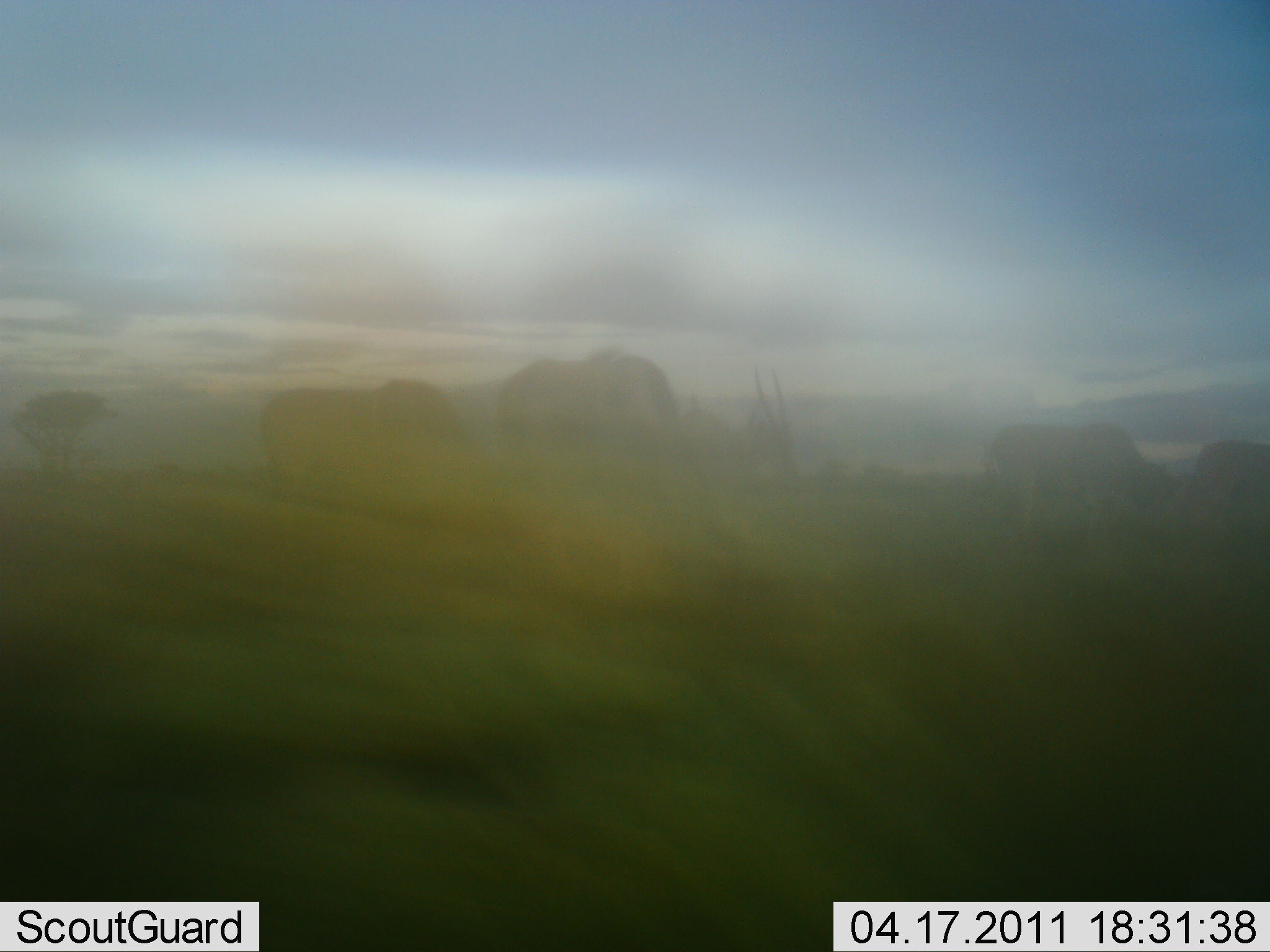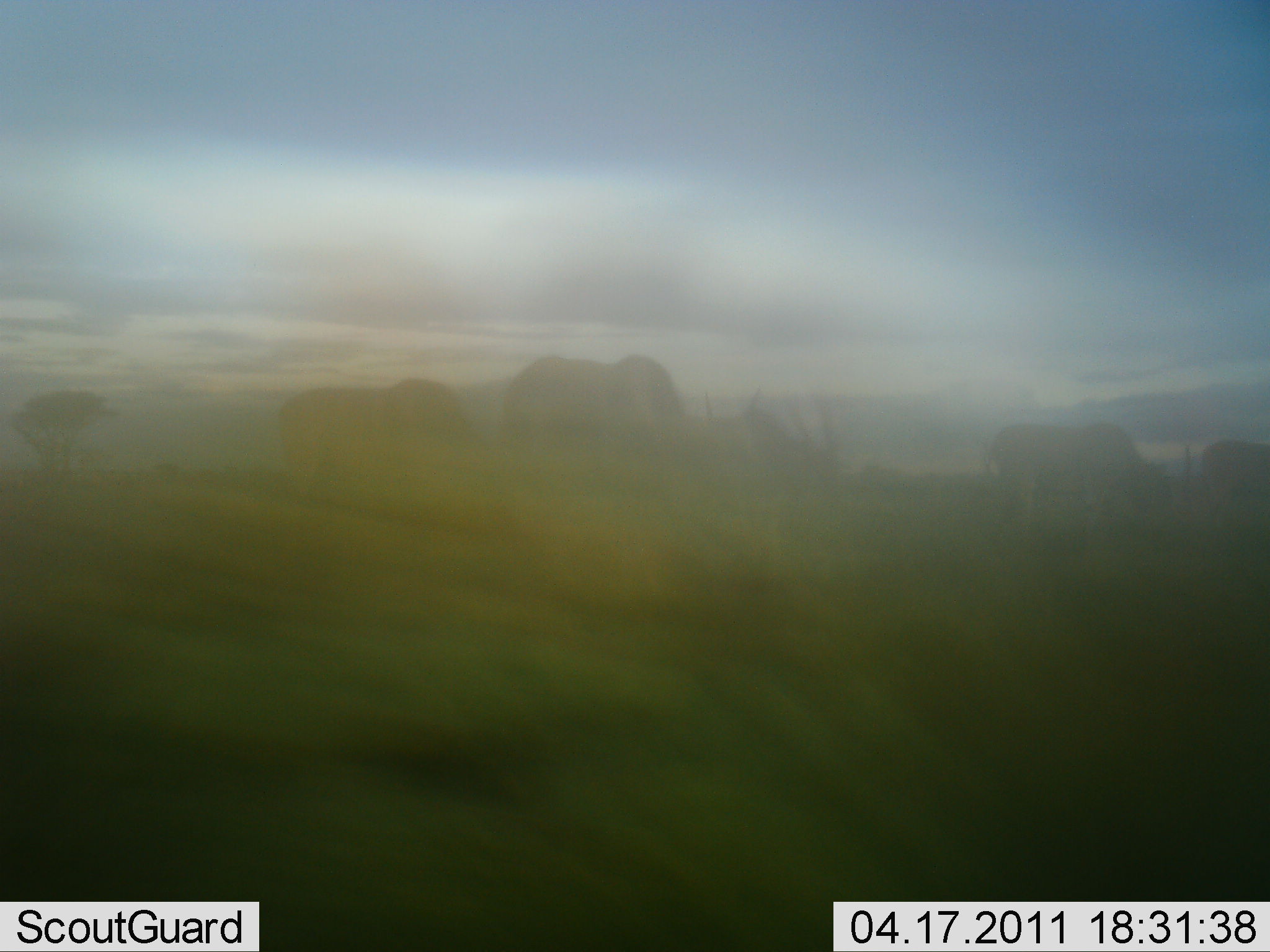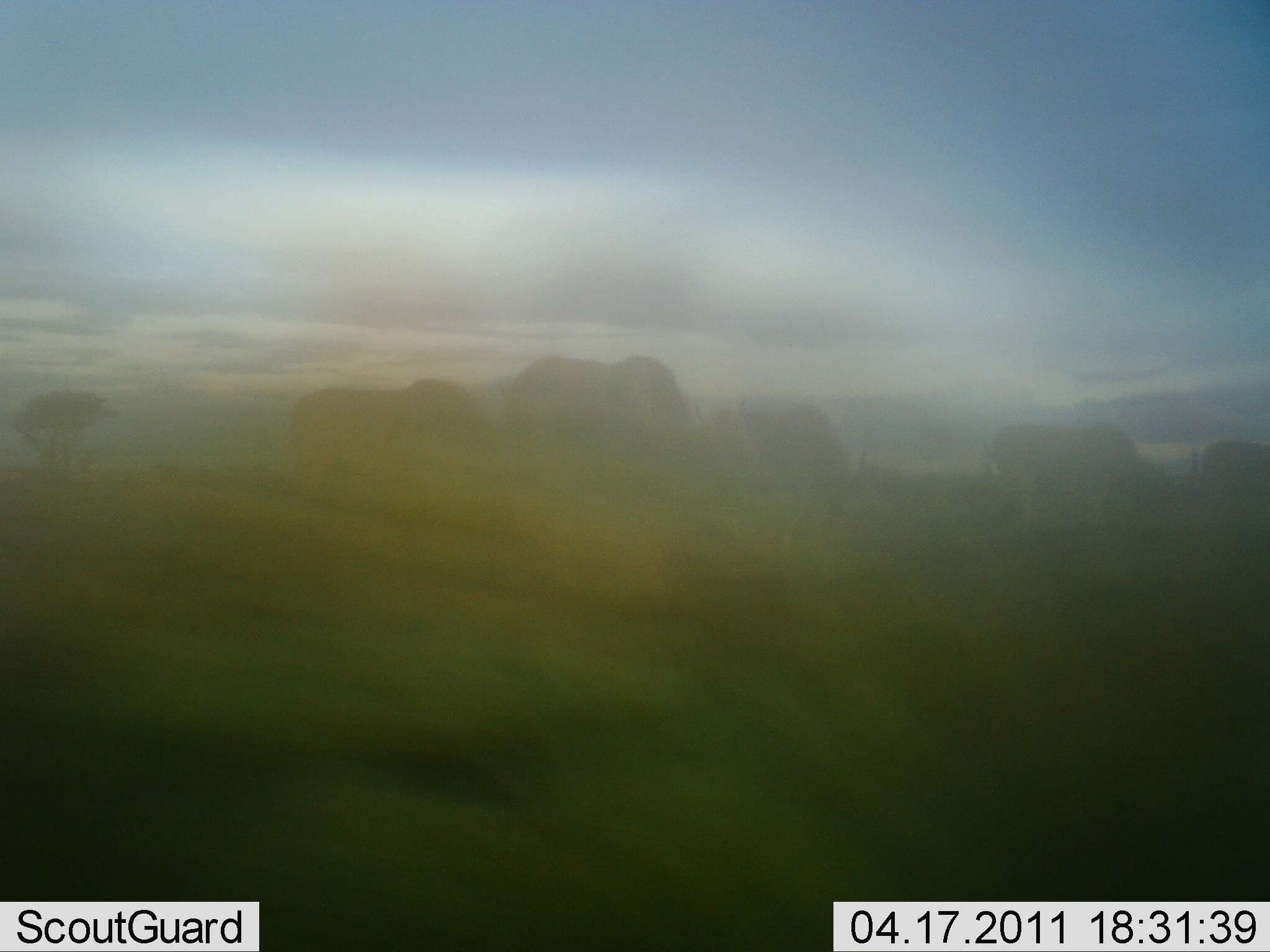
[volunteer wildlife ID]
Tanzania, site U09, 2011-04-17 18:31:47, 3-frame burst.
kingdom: Animalia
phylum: Chordata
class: Mammalia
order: Proboscidea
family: Elephantidae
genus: Loxodonta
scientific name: Loxodonta africana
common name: african bush elephant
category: elephant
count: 3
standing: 43%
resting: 0%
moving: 57%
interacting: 0%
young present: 0%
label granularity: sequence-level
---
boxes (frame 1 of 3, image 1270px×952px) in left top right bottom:
animal: 499 353 713 497; 259 379 497 488; 992 420 1181 529; 685 366 813 511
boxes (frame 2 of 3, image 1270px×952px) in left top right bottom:
animal: 507 352 748 508; 276 375 517 514; 983 423 1174 523; 736 399 859 523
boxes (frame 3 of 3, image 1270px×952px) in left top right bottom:
animal: 509 352 728 491; 285 375 506 481; 702 399 885 525; 989 425 1196 527